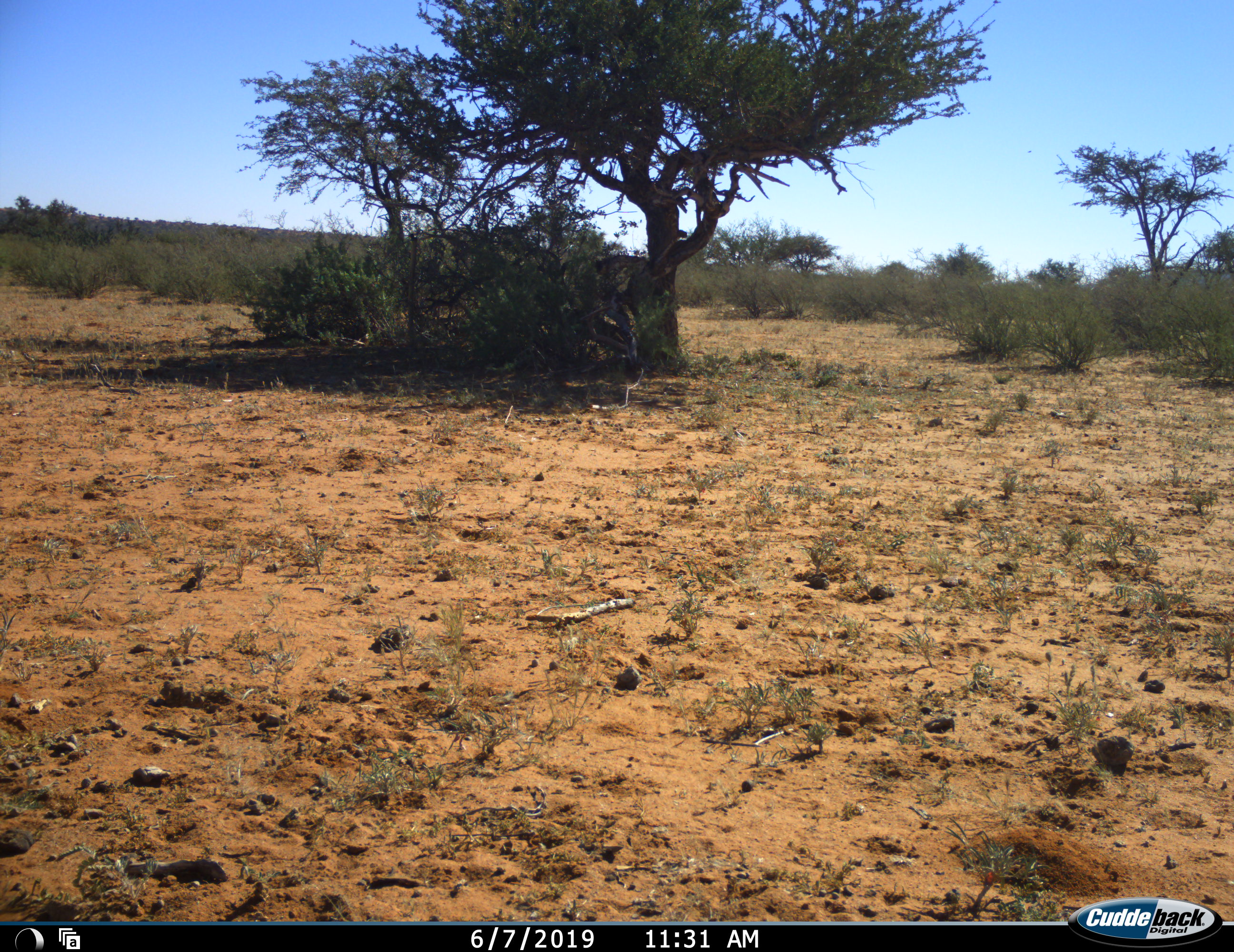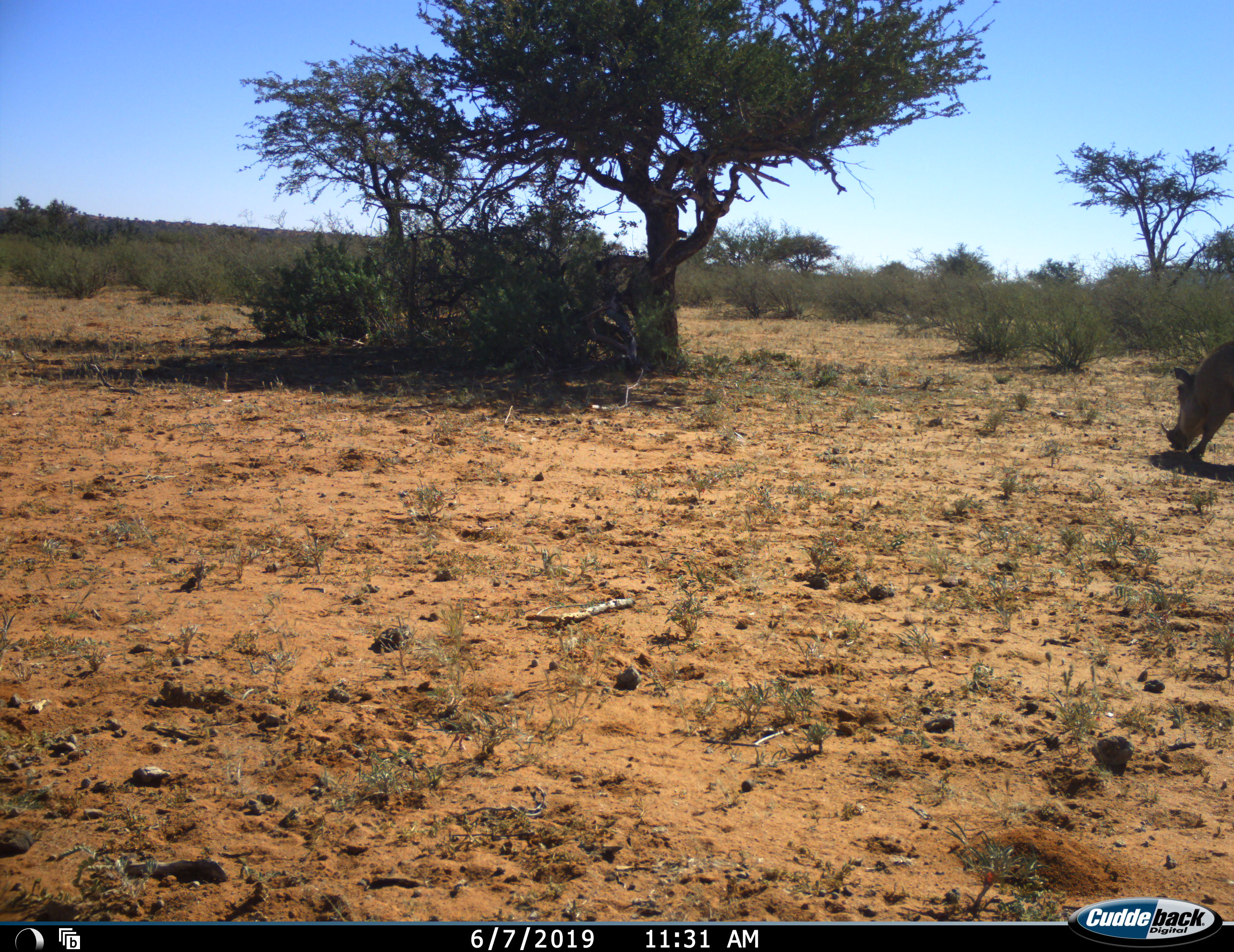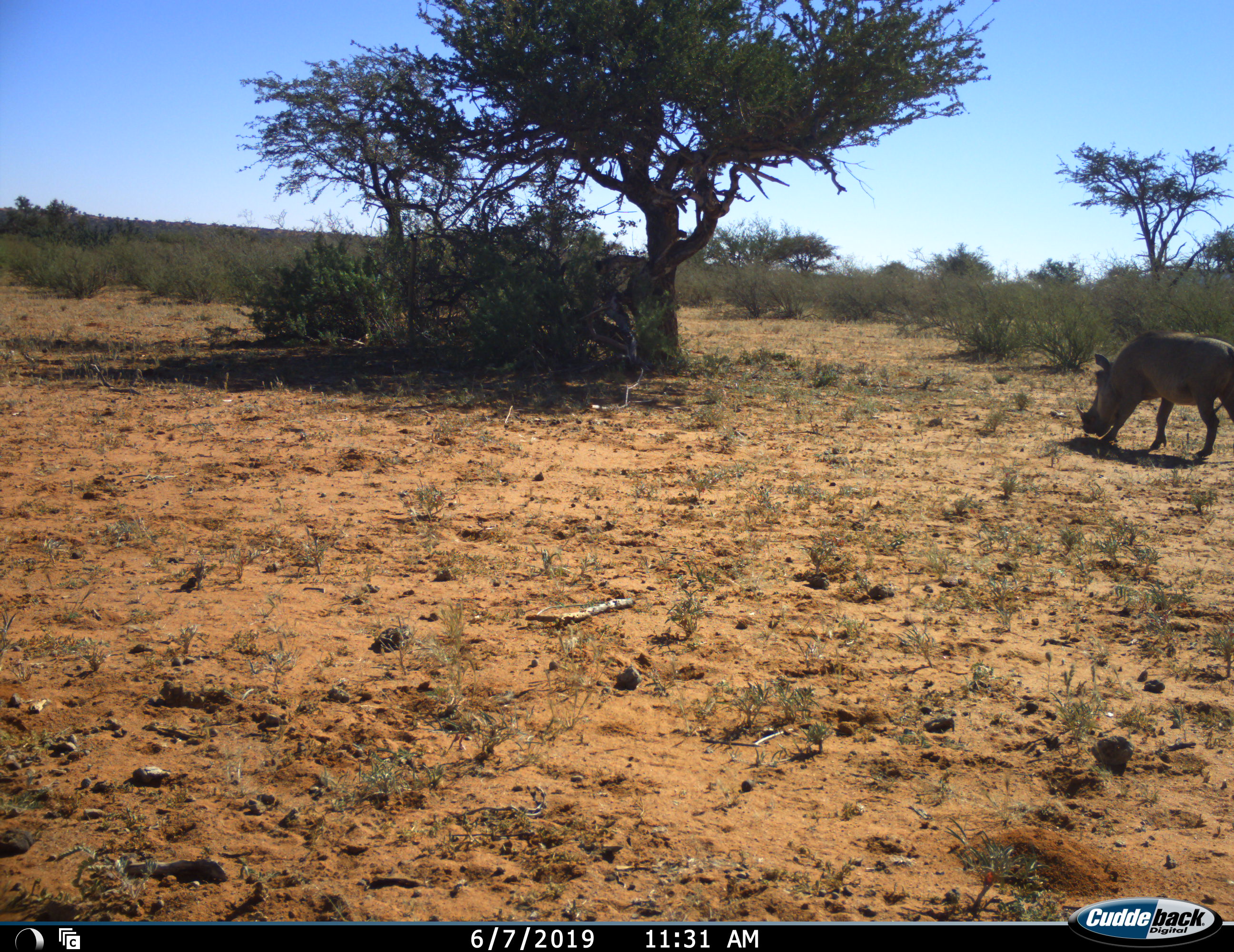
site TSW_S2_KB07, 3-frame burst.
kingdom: Animalia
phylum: Chordata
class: Mammalia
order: Artiodactyla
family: Suidae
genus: Phacochoerus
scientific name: Phacochoerus africanus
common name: warthog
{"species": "warthog (Phacochoerus africanus)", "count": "1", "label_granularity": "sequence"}